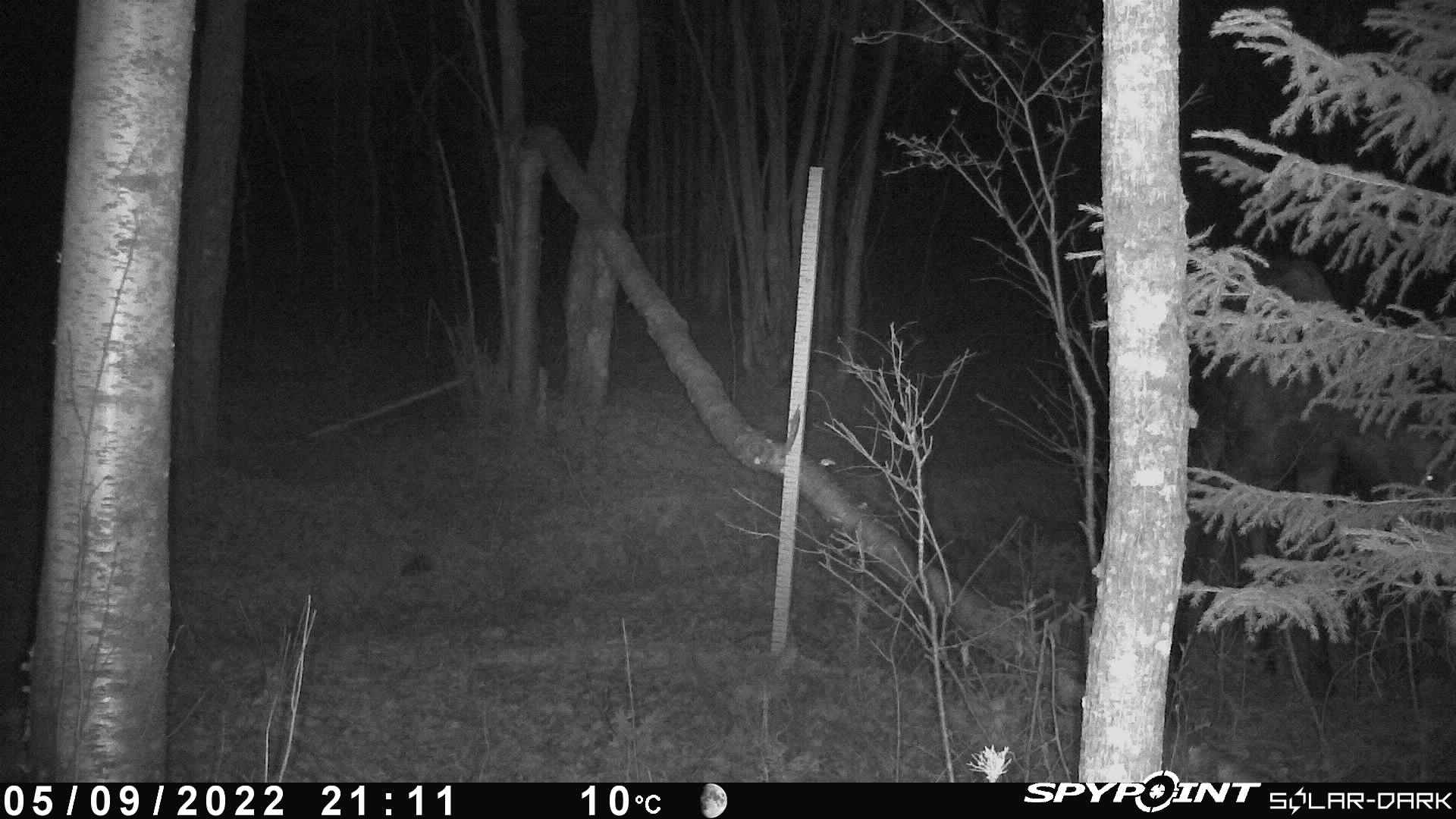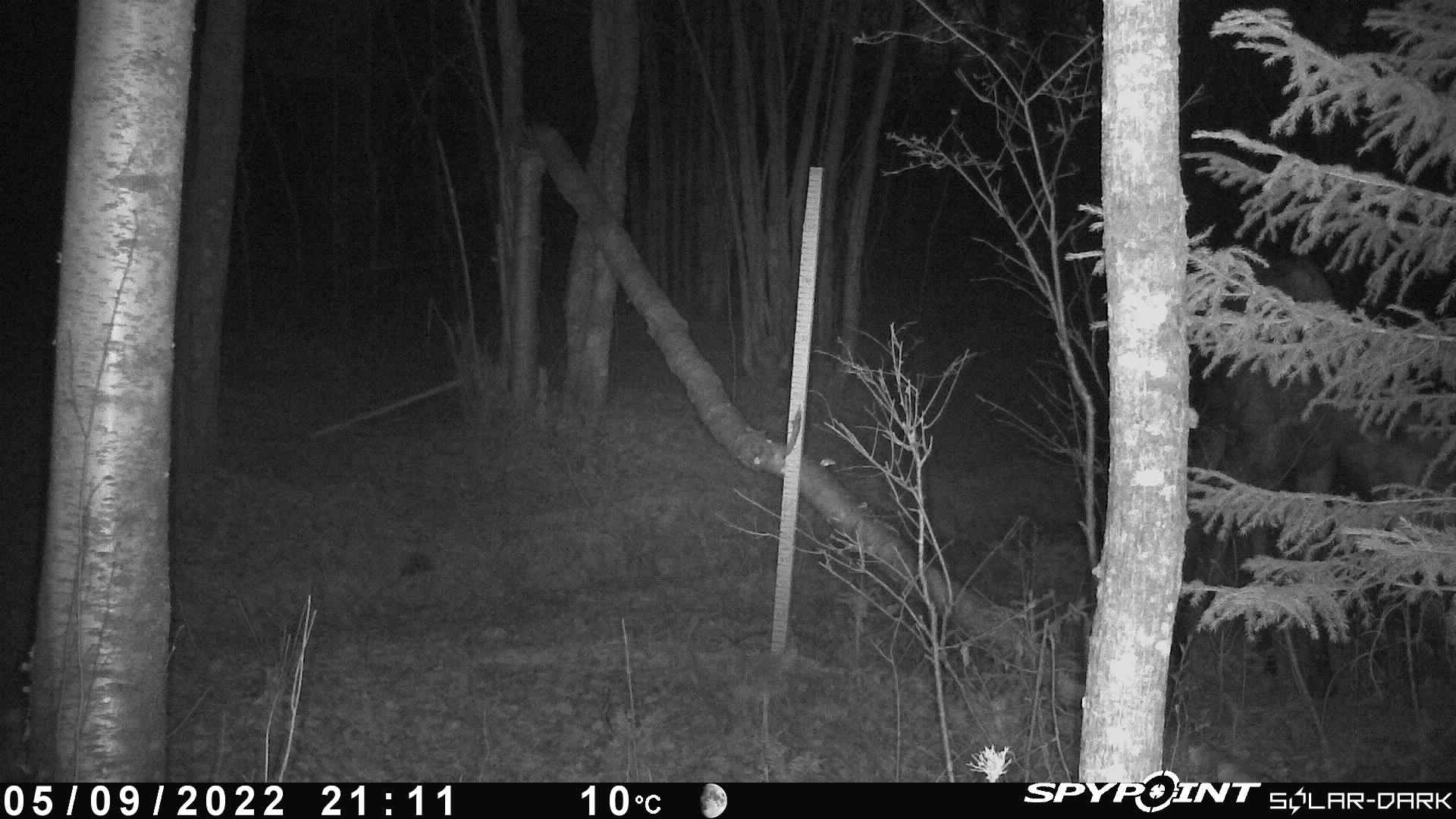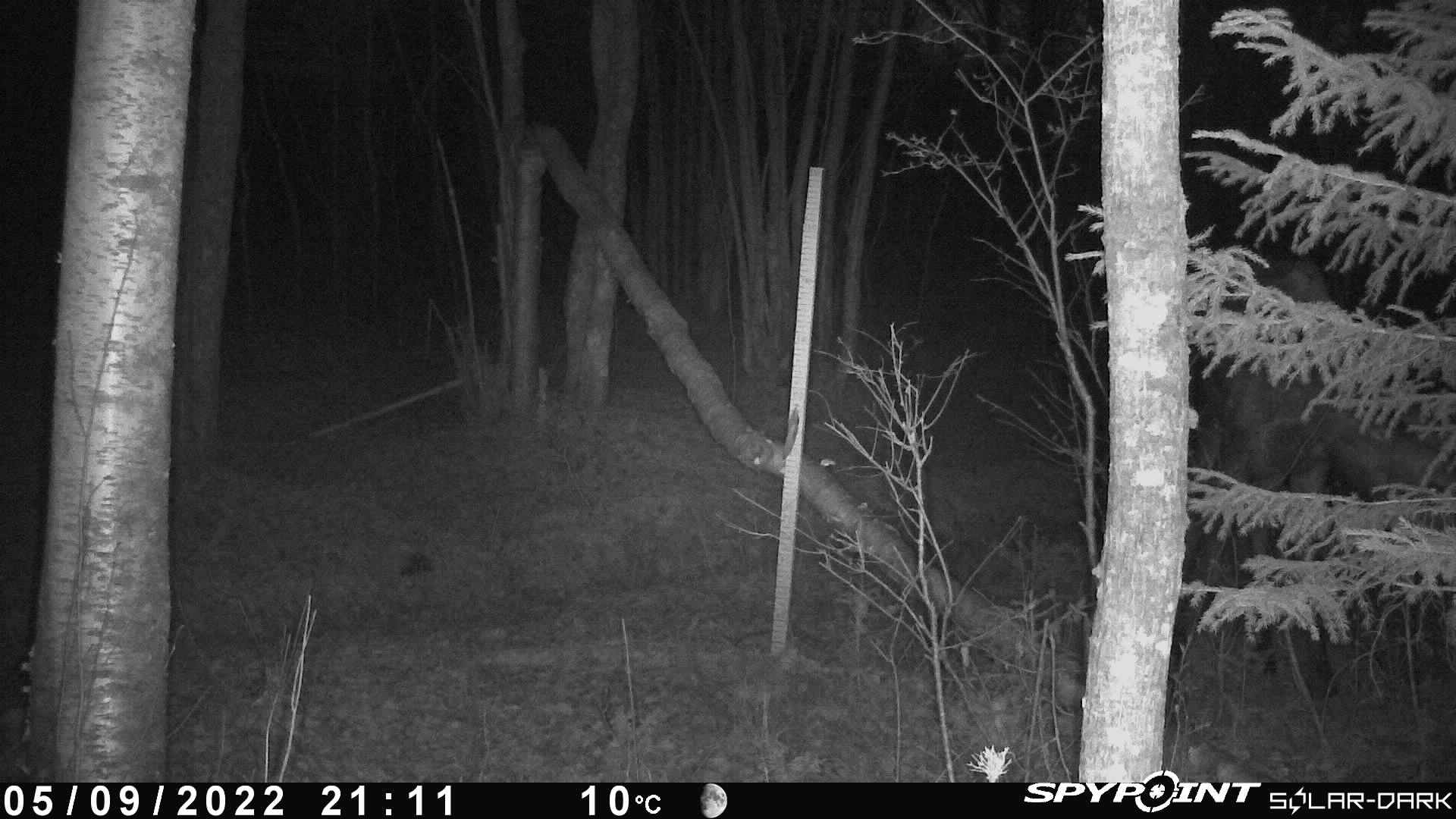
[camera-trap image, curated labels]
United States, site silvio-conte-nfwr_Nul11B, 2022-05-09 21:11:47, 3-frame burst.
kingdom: Animalia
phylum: Chordata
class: Mammalia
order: Artiodactyla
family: Cervidae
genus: Alces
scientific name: Alces alces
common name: moose